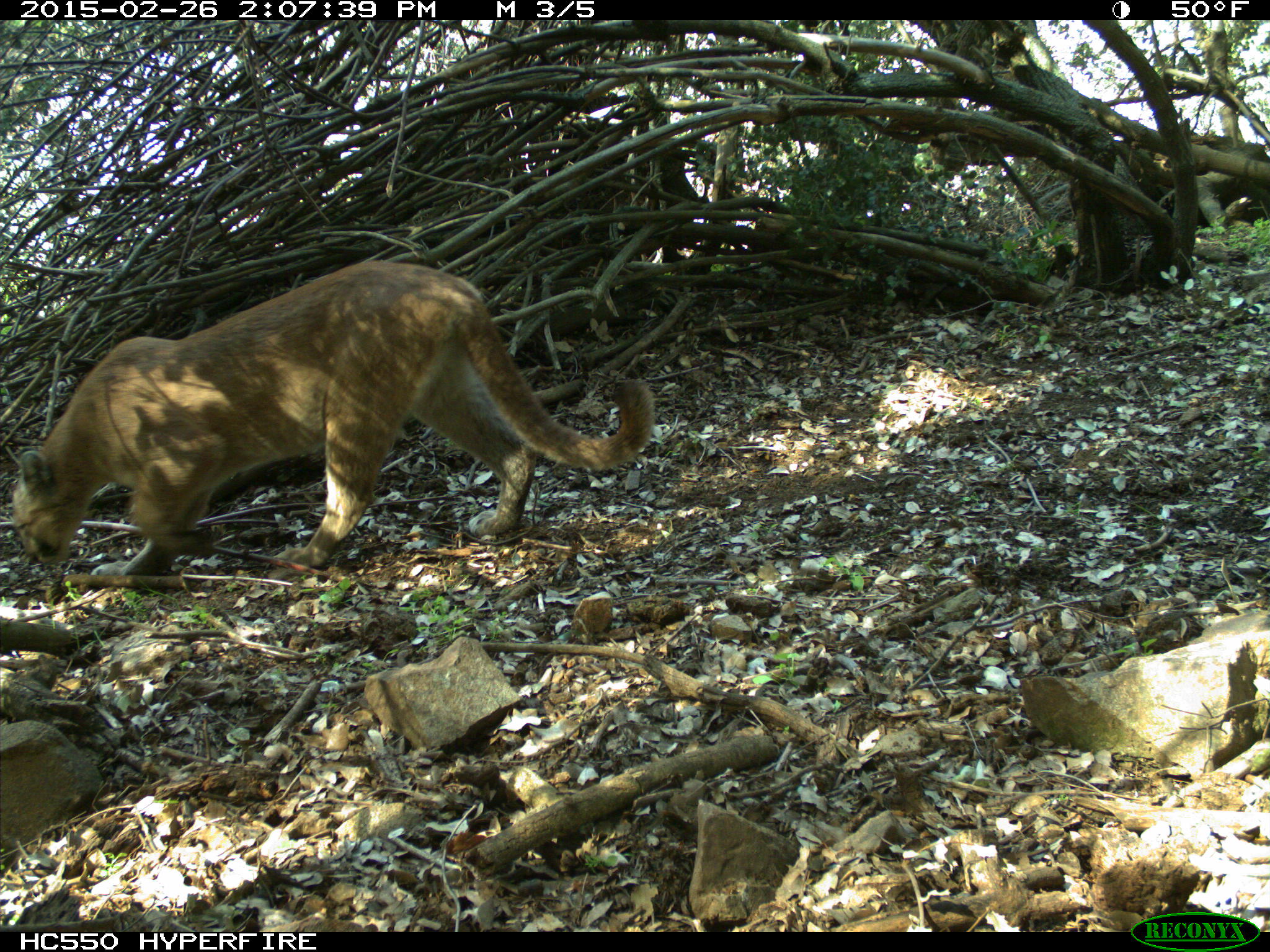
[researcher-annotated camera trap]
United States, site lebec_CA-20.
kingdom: Animalia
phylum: Chordata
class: Mammalia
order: Carnivora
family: Felidae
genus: Puma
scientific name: Puma concolor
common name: mountain lion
Puma concolor (mountain lion).